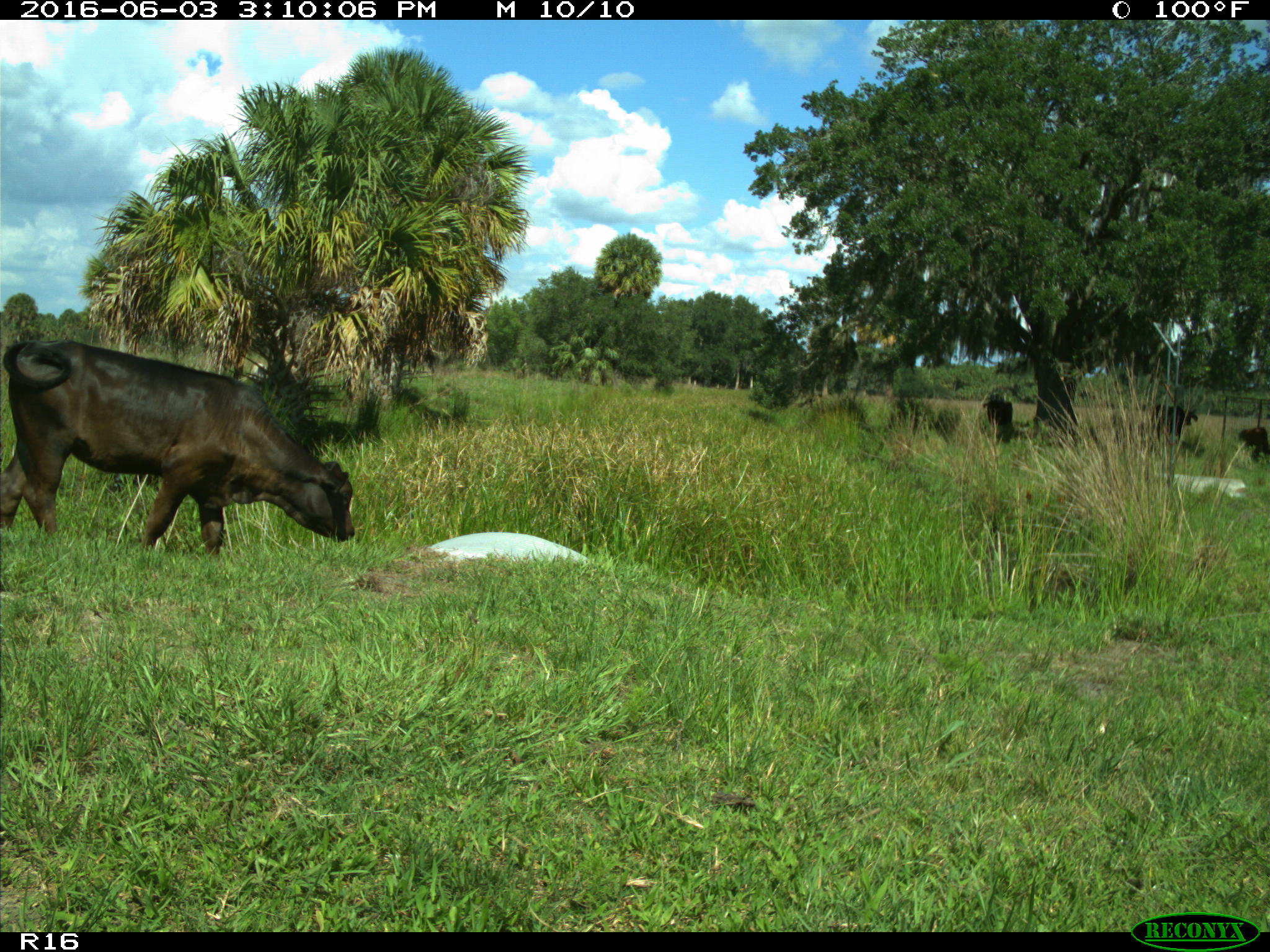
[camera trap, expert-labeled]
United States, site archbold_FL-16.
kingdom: Animalia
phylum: Chordata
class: Mammalia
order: Artiodactyla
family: Bovidae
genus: Bos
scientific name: Bos taurus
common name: domestic cow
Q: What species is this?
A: Bos taurus (domestic cow).